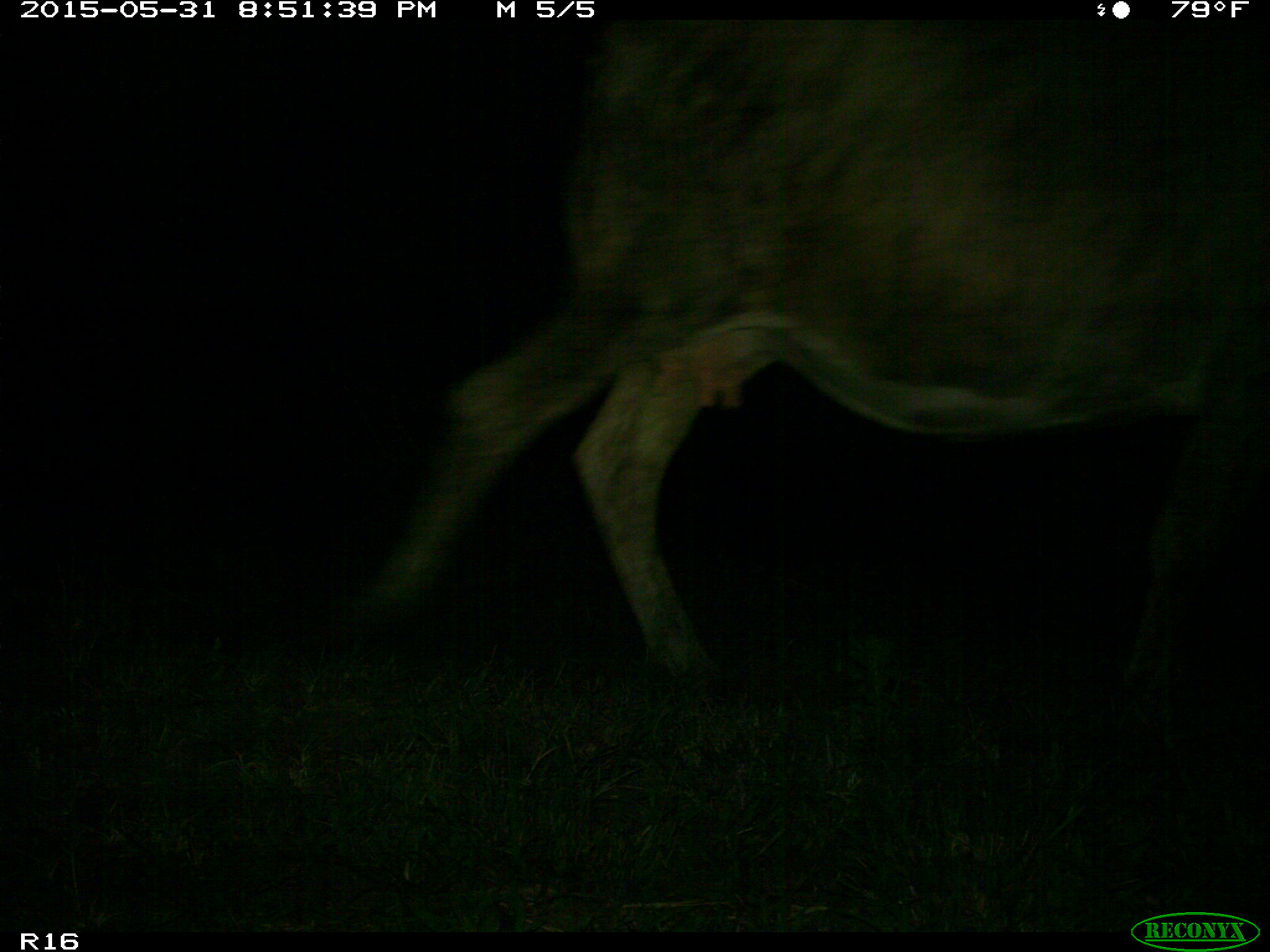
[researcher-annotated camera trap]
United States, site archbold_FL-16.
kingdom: Animalia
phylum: Chordata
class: Mammalia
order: Artiodactyla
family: Bovidae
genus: Bos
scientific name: Bos taurus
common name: domestic cow